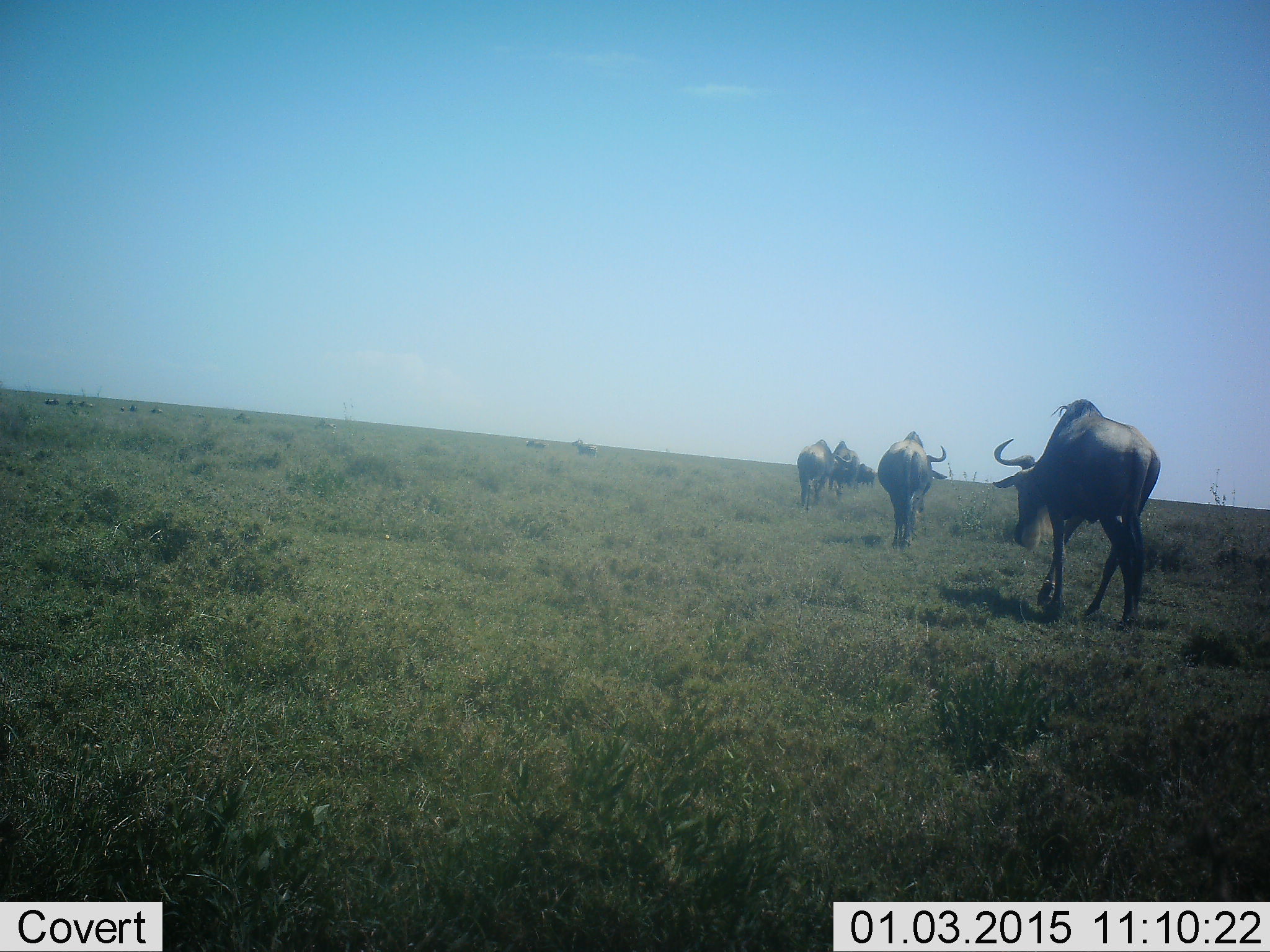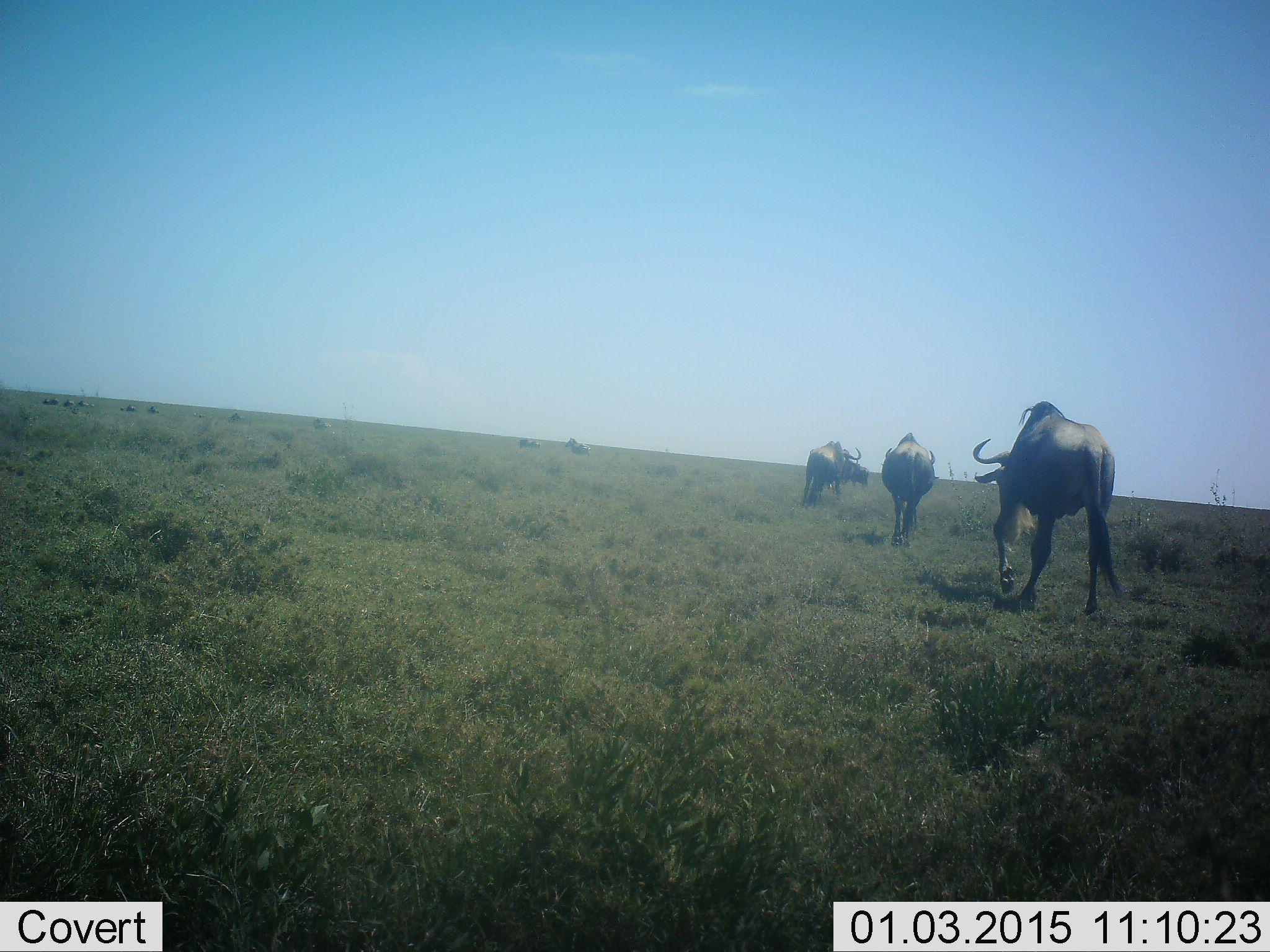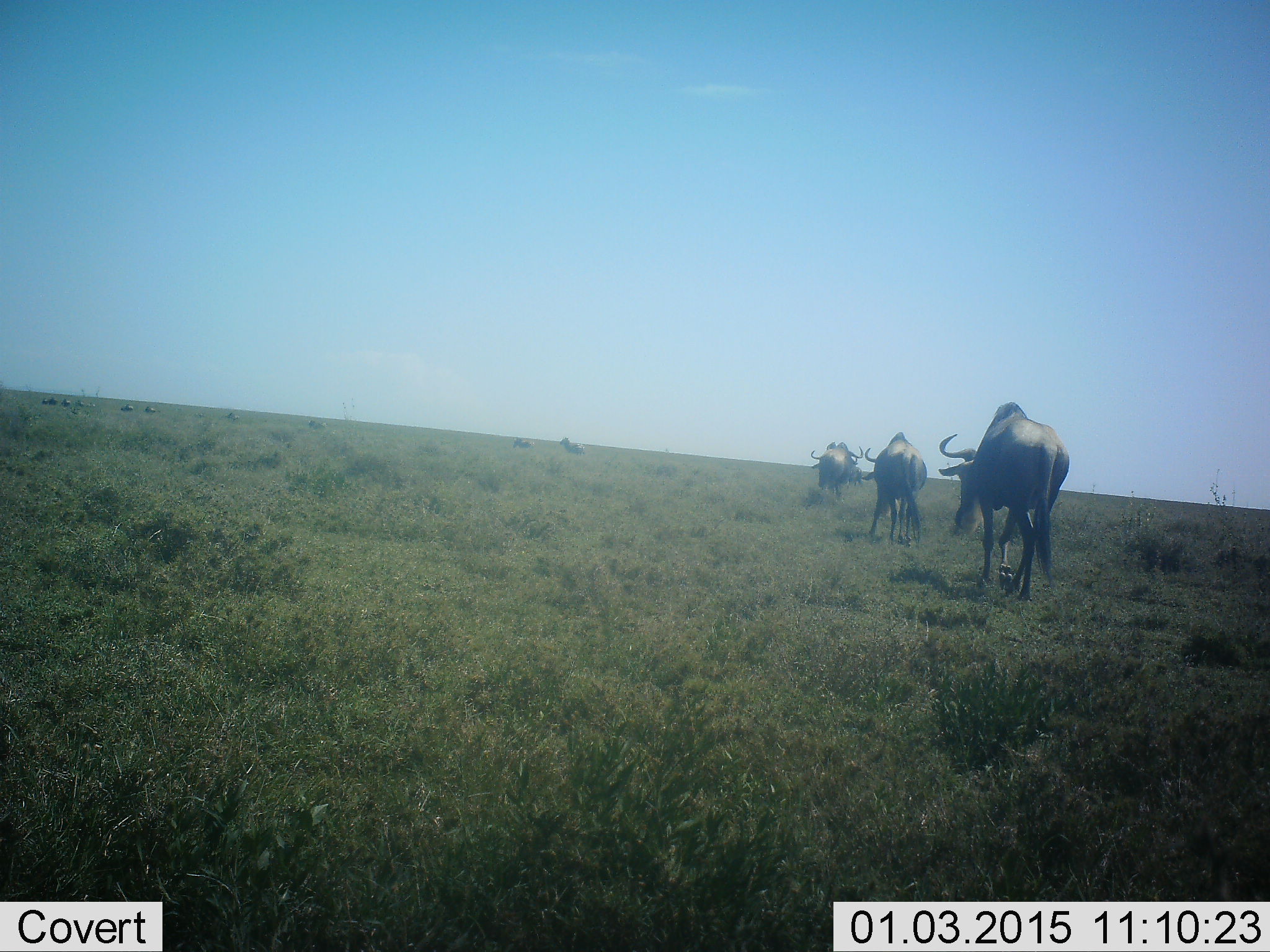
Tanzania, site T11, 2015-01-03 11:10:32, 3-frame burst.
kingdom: Animalia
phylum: Chordata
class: Mammalia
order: Artiodactyla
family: Bovidae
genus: Connochaetes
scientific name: Connochaetes taurinus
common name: blue wildebeest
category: wildebeest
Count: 4.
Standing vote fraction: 10%.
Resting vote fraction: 0%.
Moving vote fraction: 100%.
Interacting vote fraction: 0%.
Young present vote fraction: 0%.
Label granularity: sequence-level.